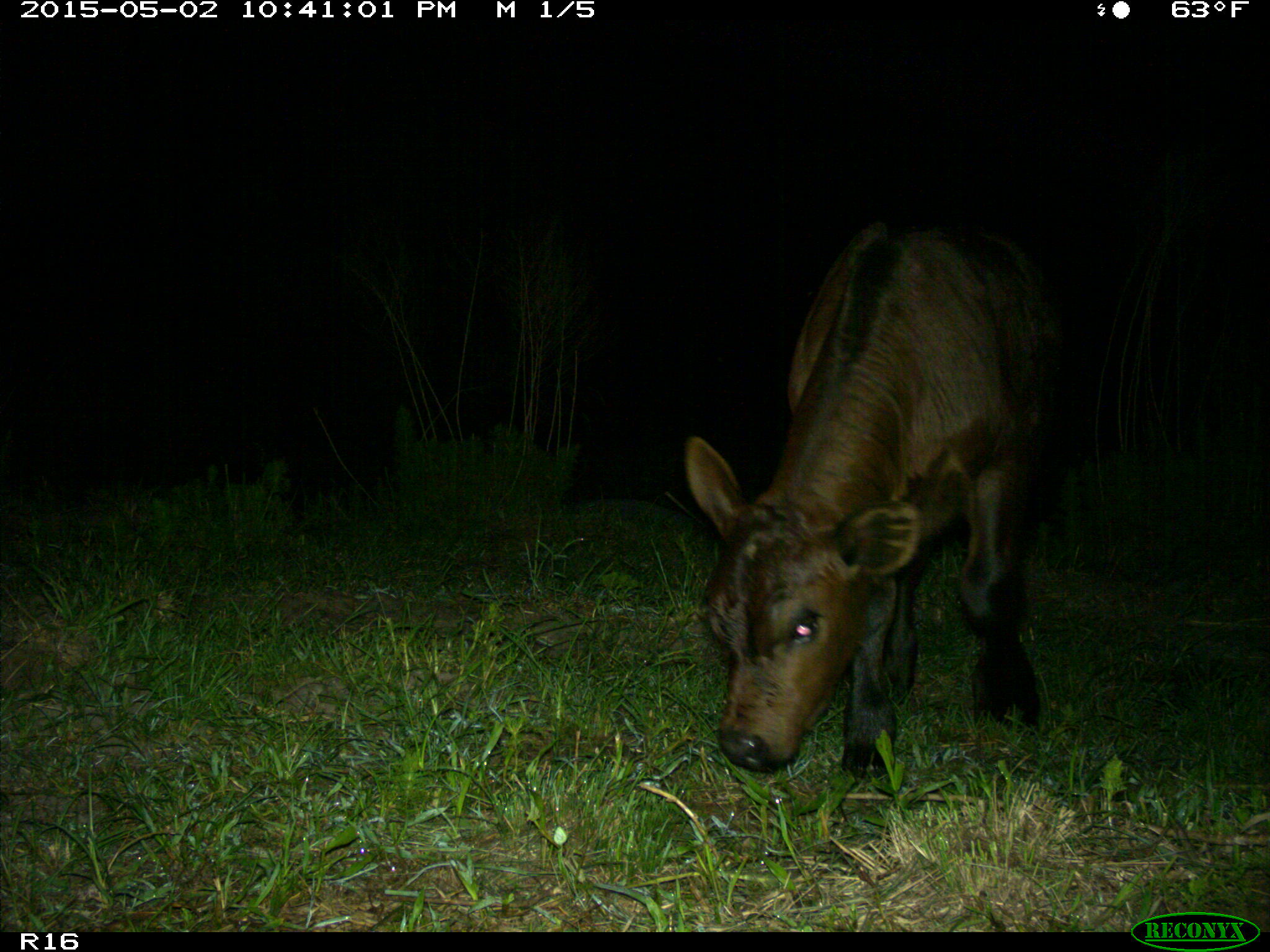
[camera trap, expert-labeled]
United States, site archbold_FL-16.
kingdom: Animalia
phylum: Chordata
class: Mammalia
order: Artiodactyla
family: Bovidae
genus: Bos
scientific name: Bos taurus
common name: domestic cow